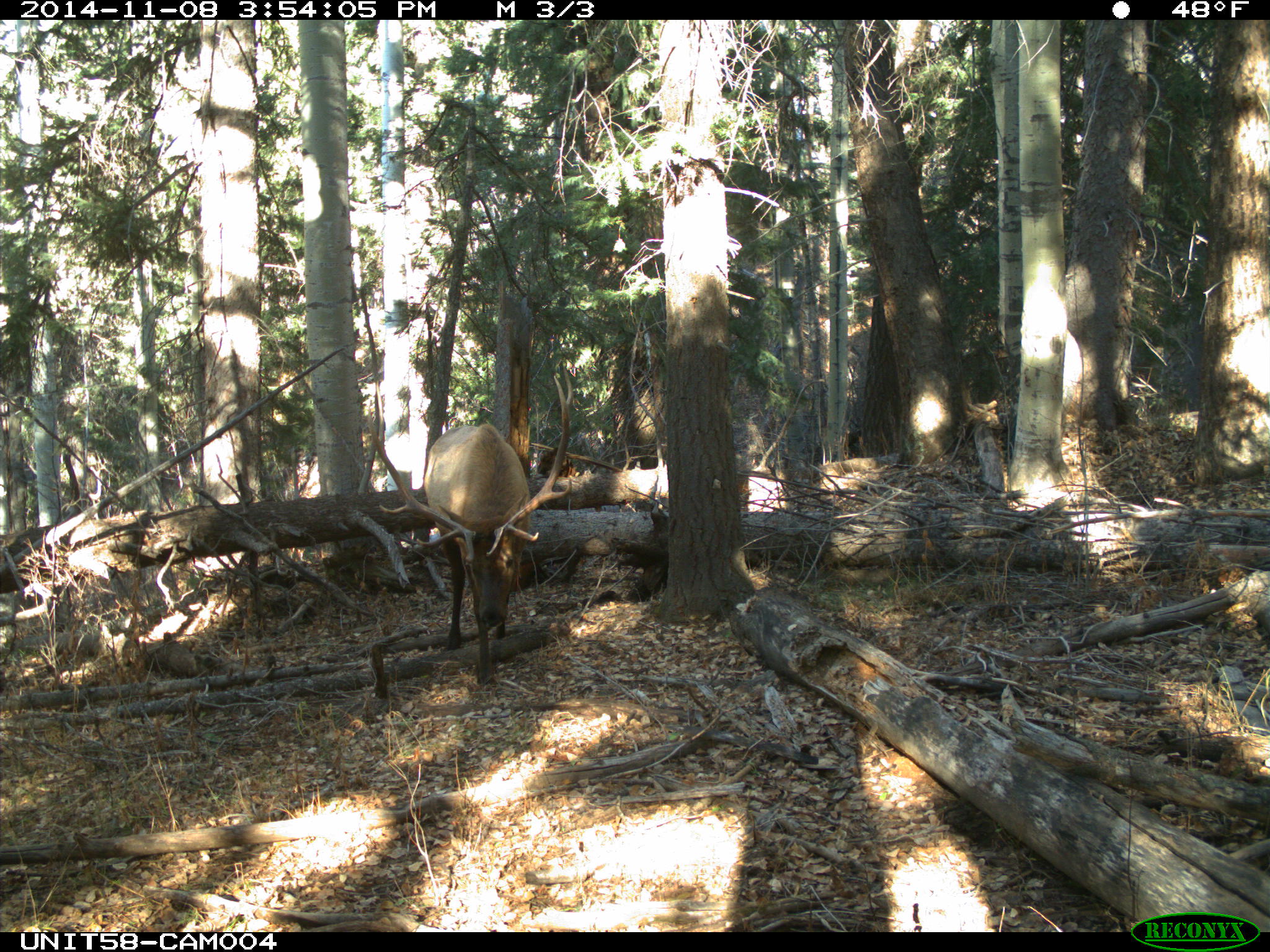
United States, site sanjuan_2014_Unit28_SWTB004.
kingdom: Animalia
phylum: Chordata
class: Mammalia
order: Artiodactyla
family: Cervidae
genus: Cervus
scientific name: Cervus elaphus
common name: red deer